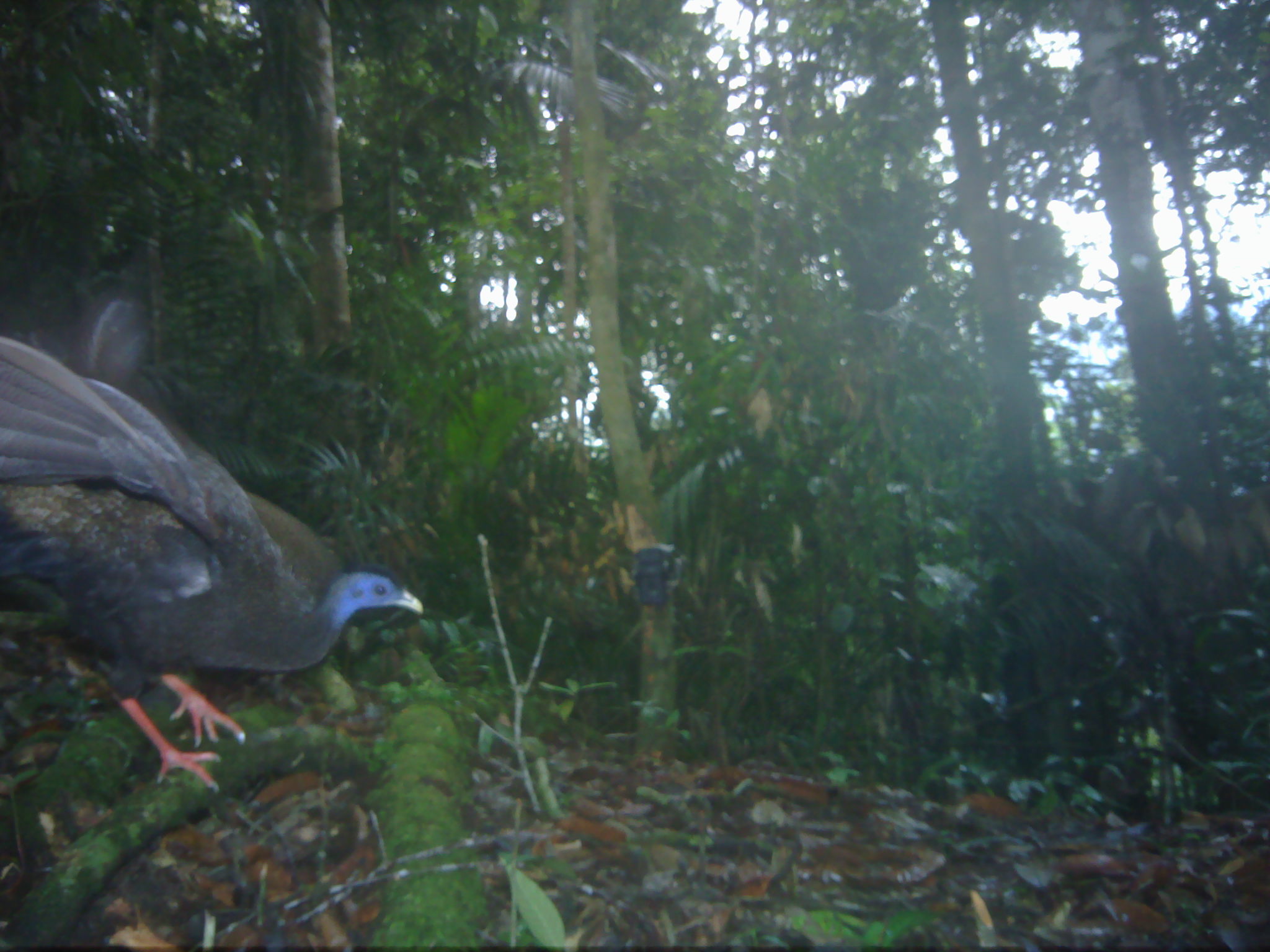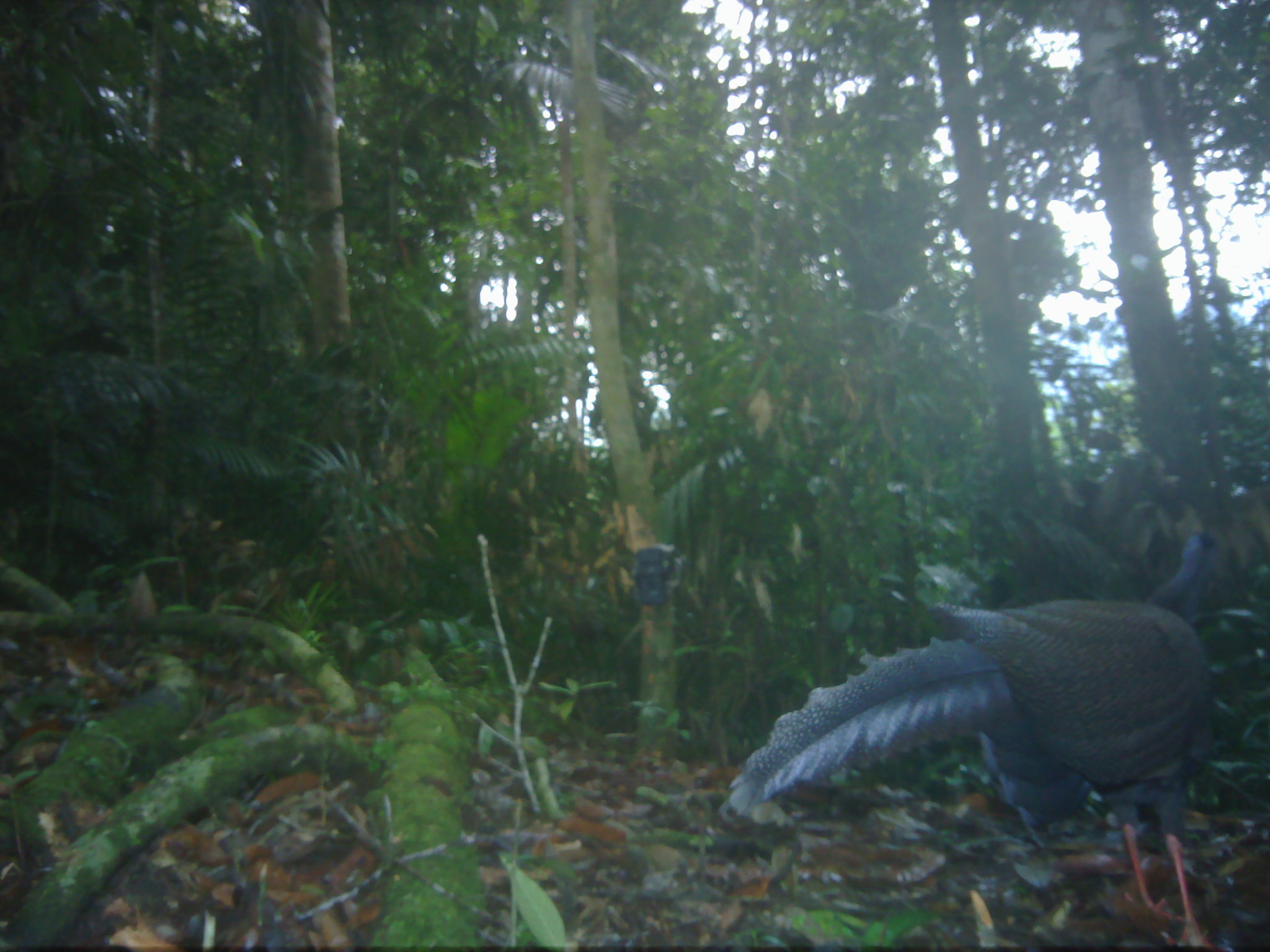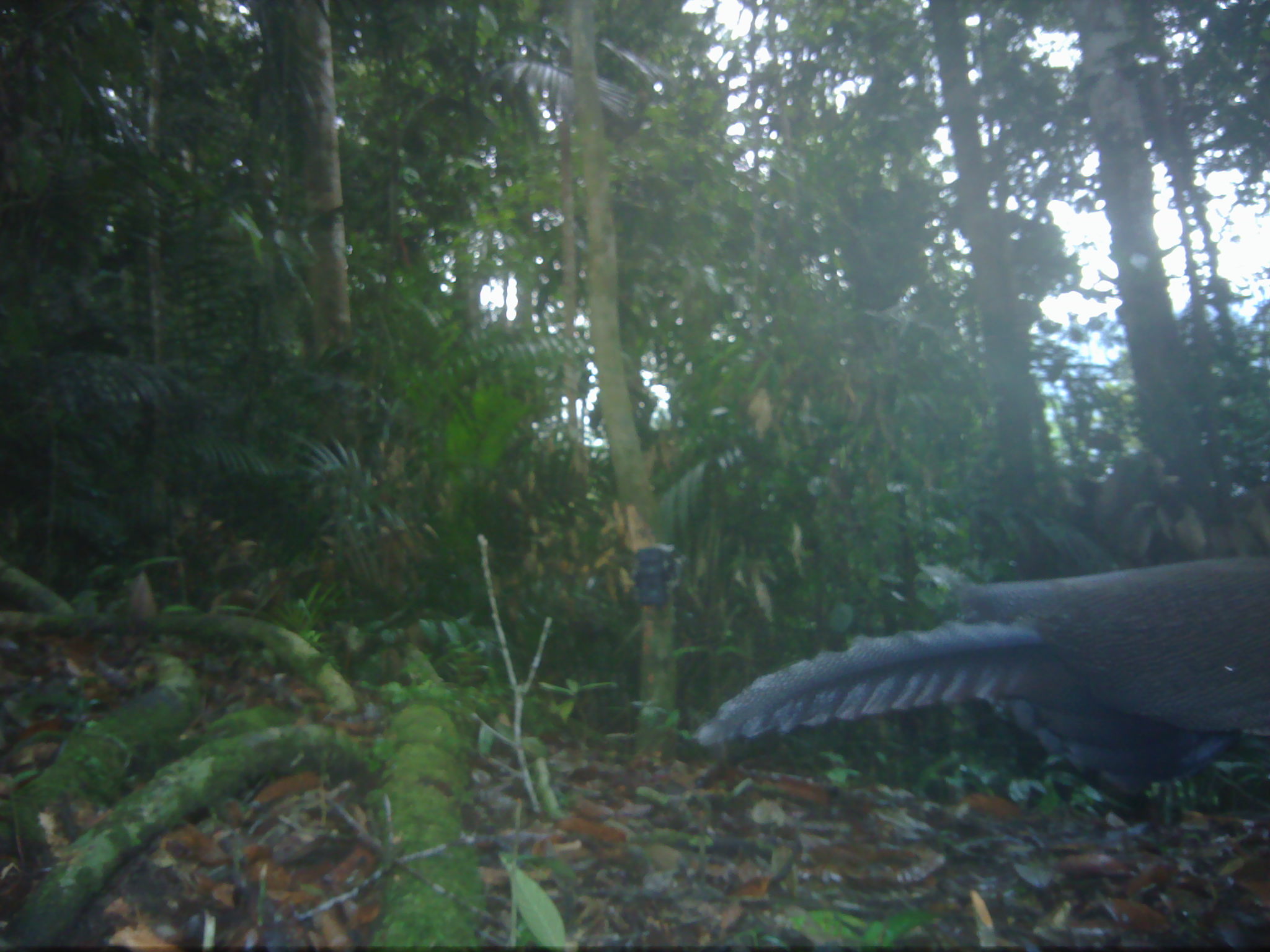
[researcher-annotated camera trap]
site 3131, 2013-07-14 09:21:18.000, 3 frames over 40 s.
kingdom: Animalia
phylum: Chordata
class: Aves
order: Galliformes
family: Phasianidae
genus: Argusianus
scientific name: Argusianus argus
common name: great argus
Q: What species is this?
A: Argusianus argus (great argus).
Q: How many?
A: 1.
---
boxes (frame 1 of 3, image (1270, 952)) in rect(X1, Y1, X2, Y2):
argusianus argus: rect(0, 295, 424, 794)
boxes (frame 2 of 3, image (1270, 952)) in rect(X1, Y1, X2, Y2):
argusianus argus: rect(717, 530, 1229, 952)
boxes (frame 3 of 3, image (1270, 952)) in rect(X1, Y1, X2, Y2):
argusianus argus: rect(692, 554, 1270, 794)